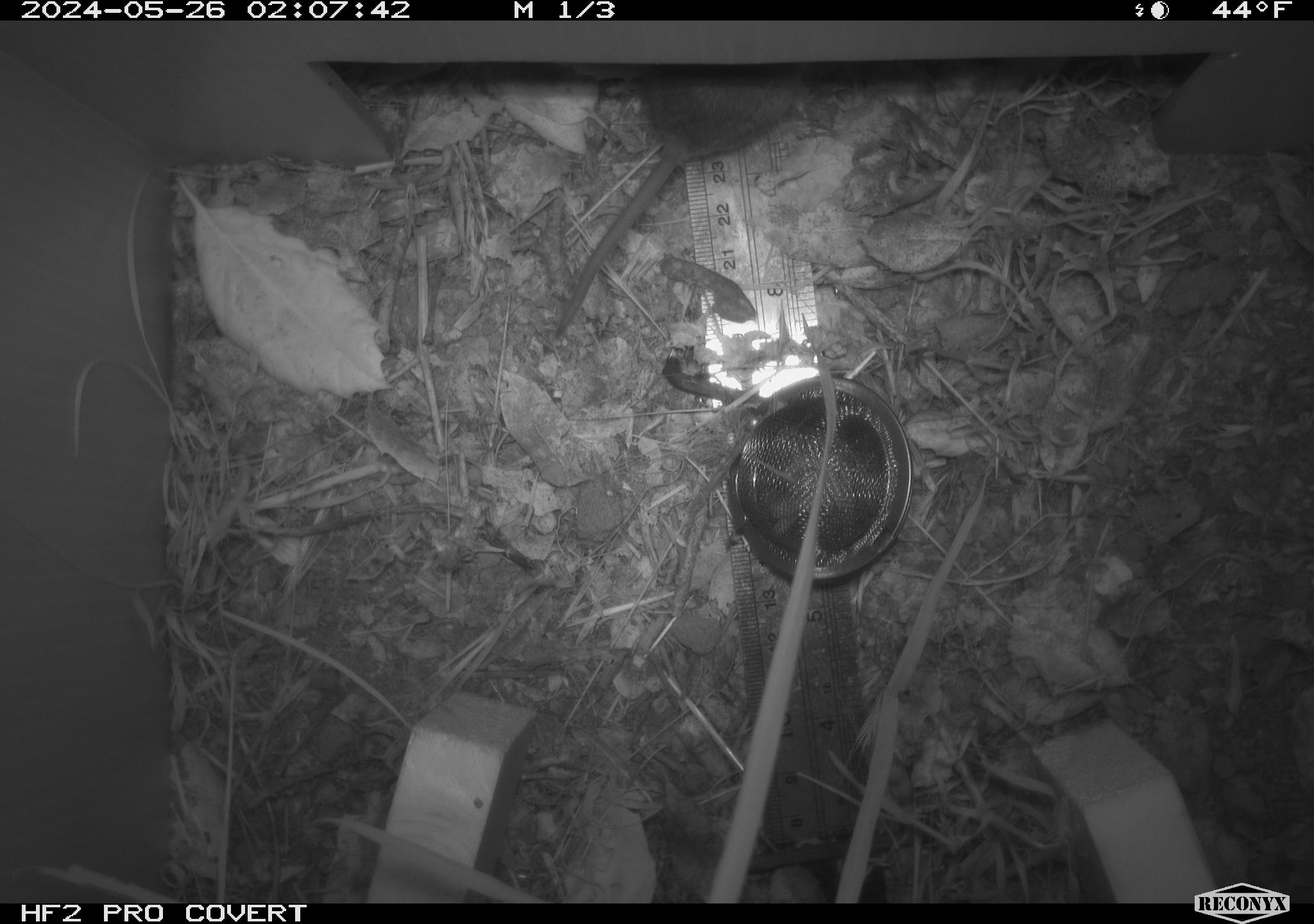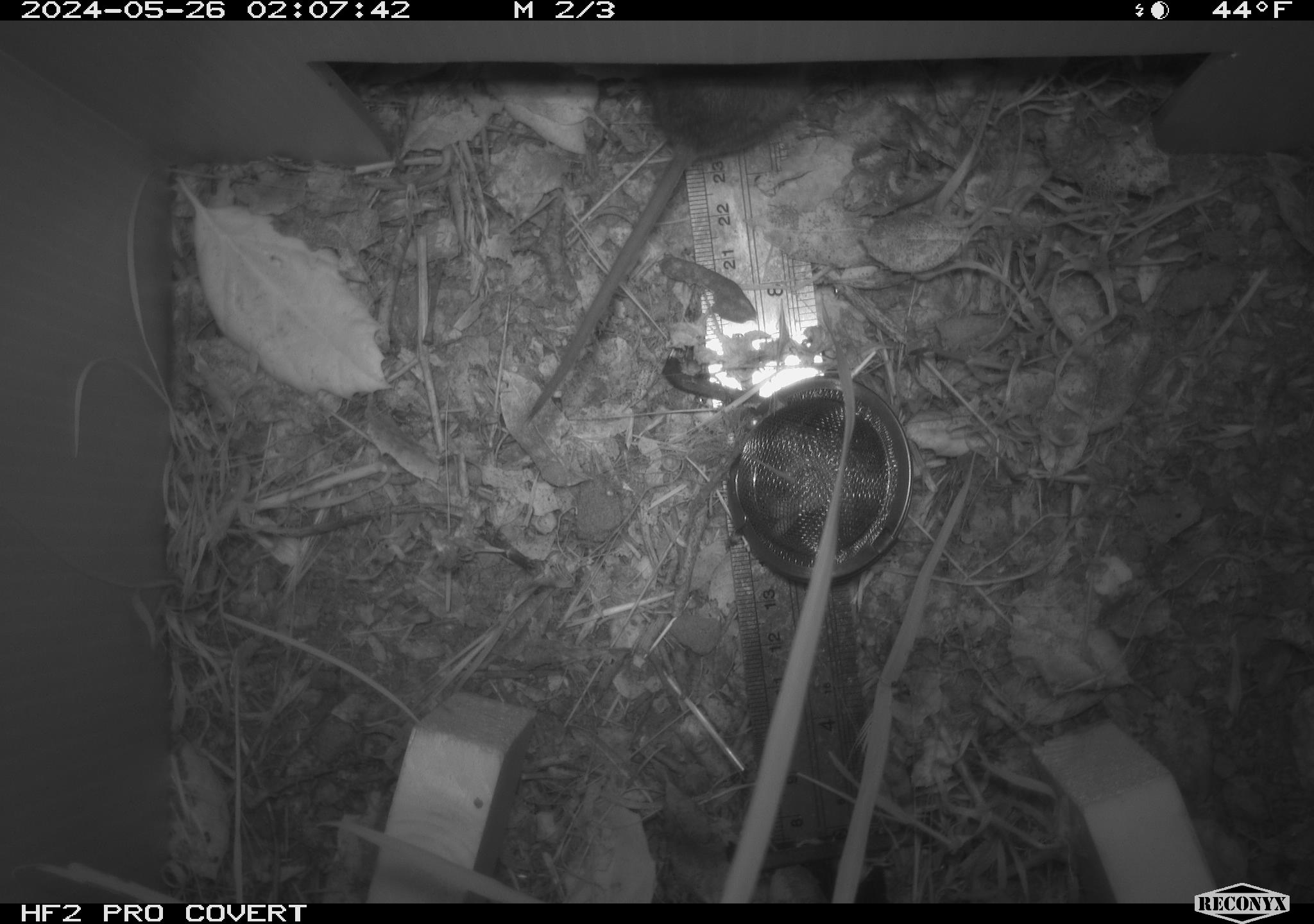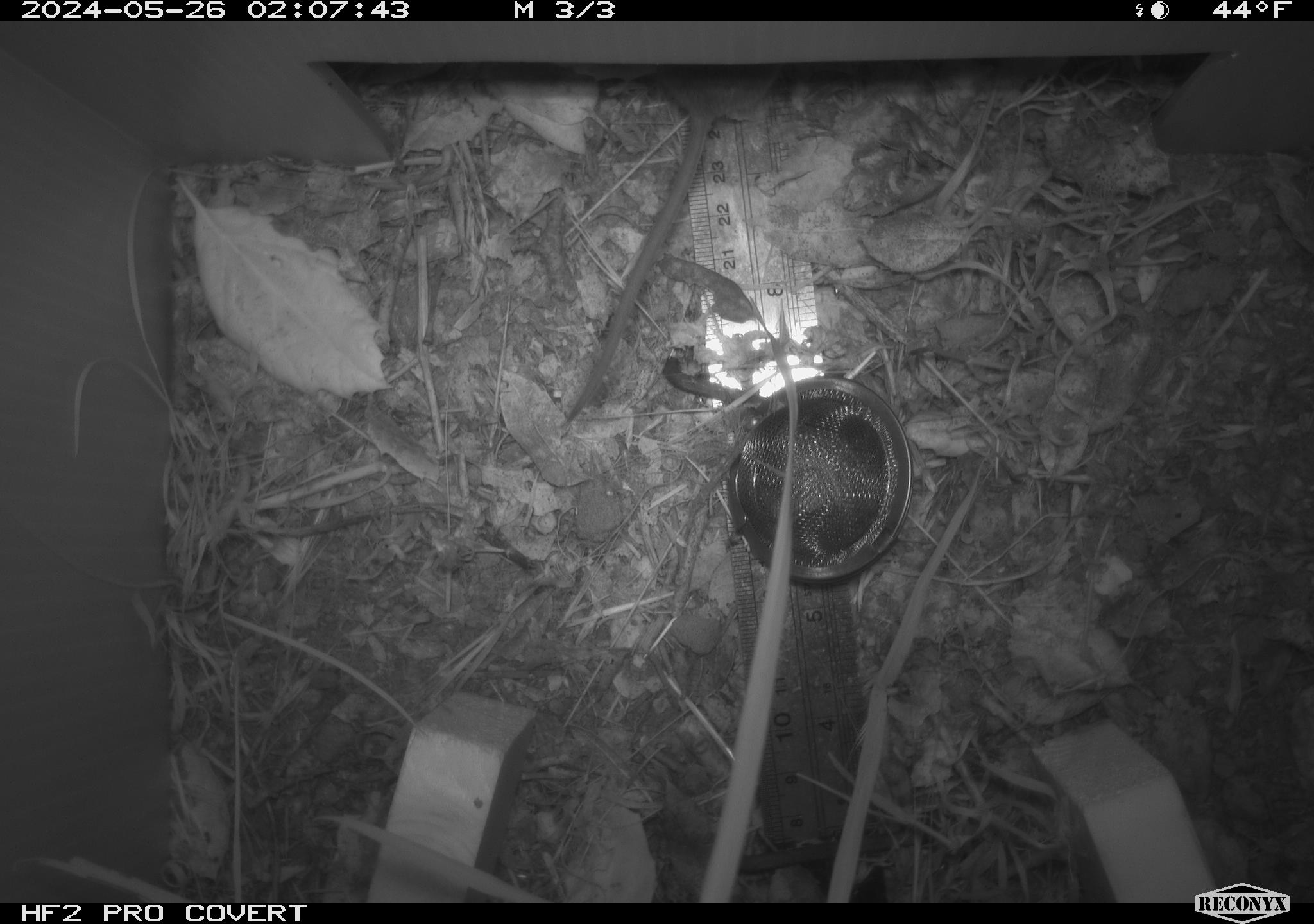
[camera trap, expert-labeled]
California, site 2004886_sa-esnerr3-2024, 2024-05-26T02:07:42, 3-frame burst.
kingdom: Animalia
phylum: Chordata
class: Mammalia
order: Rodentia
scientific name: Rodentia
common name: rodent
Rodent (Rodentia).